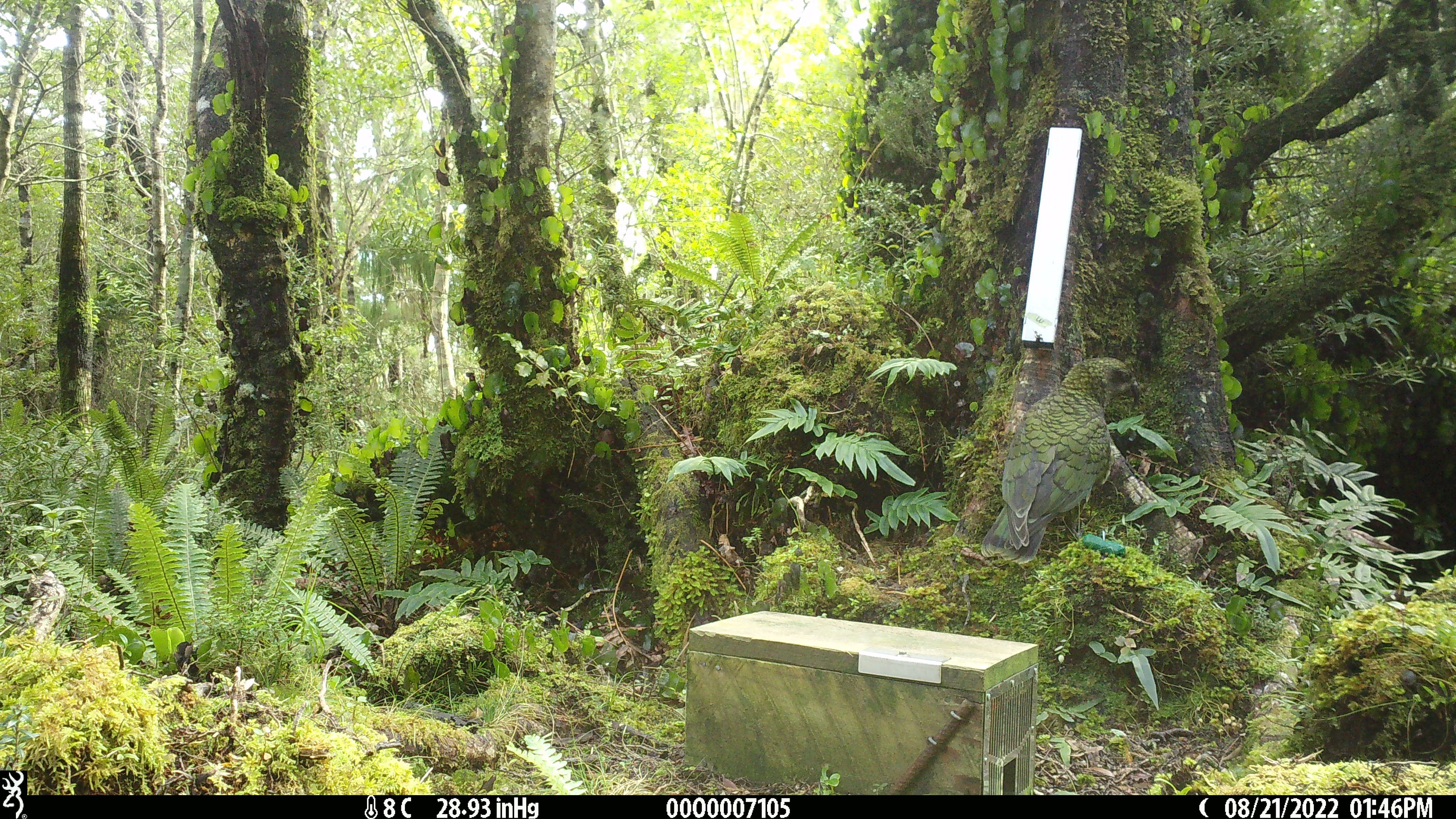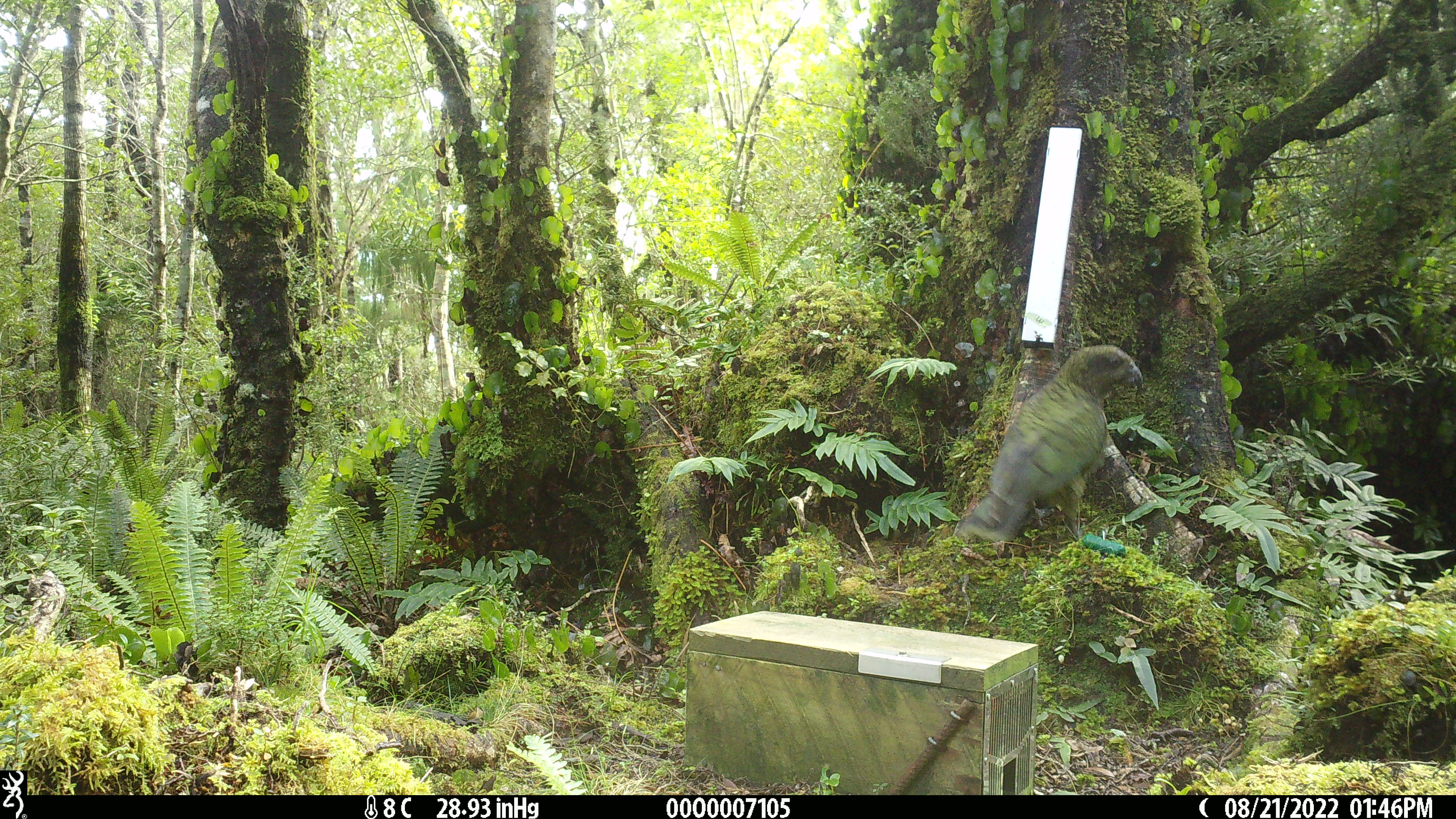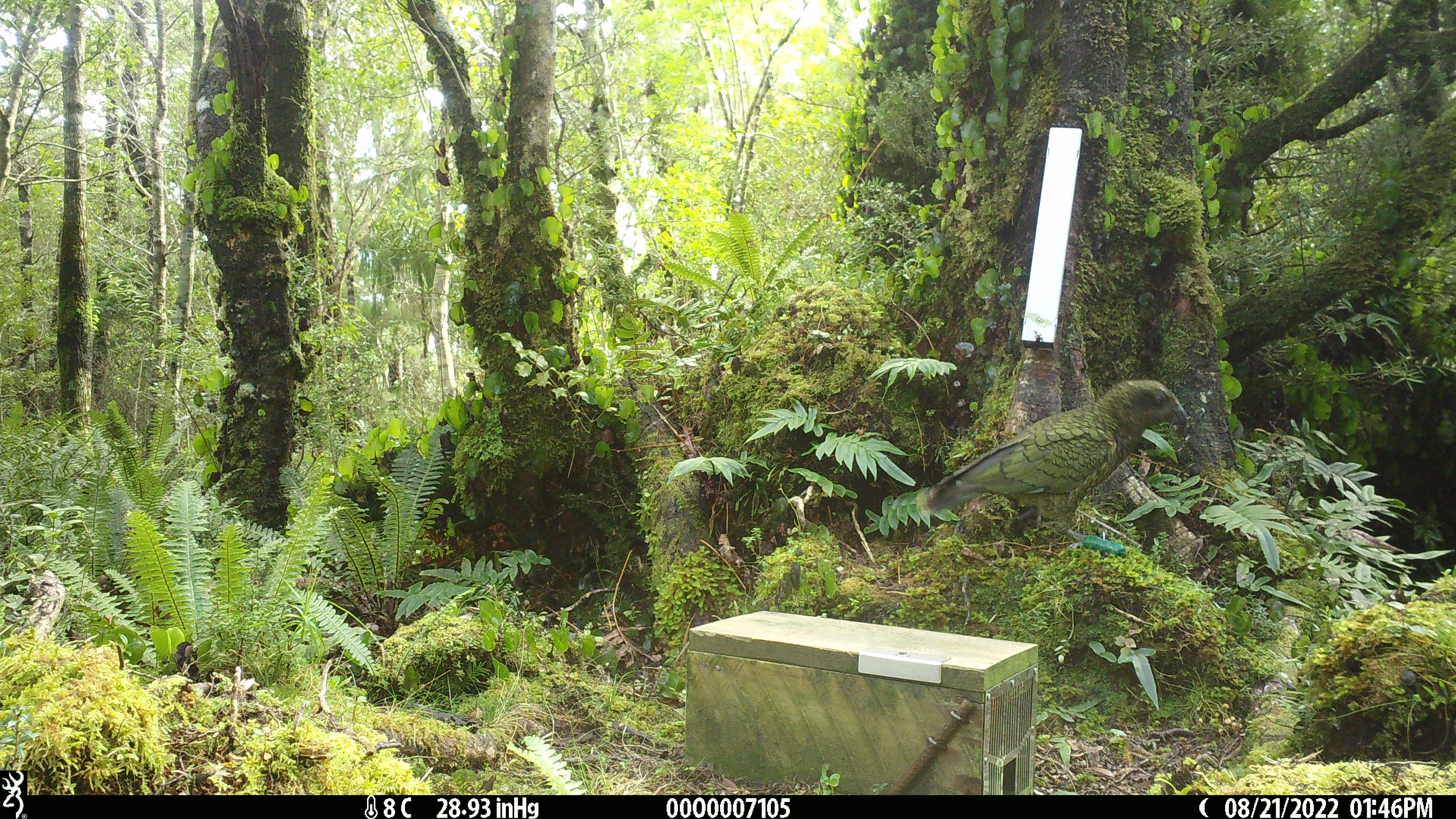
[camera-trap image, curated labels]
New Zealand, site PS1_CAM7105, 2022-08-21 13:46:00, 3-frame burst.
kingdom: Animalia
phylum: Chordata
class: Aves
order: Psittaciformes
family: Strigopidae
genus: Nestor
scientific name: Nestor notabilis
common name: kea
Kea (Nestor notabilis).